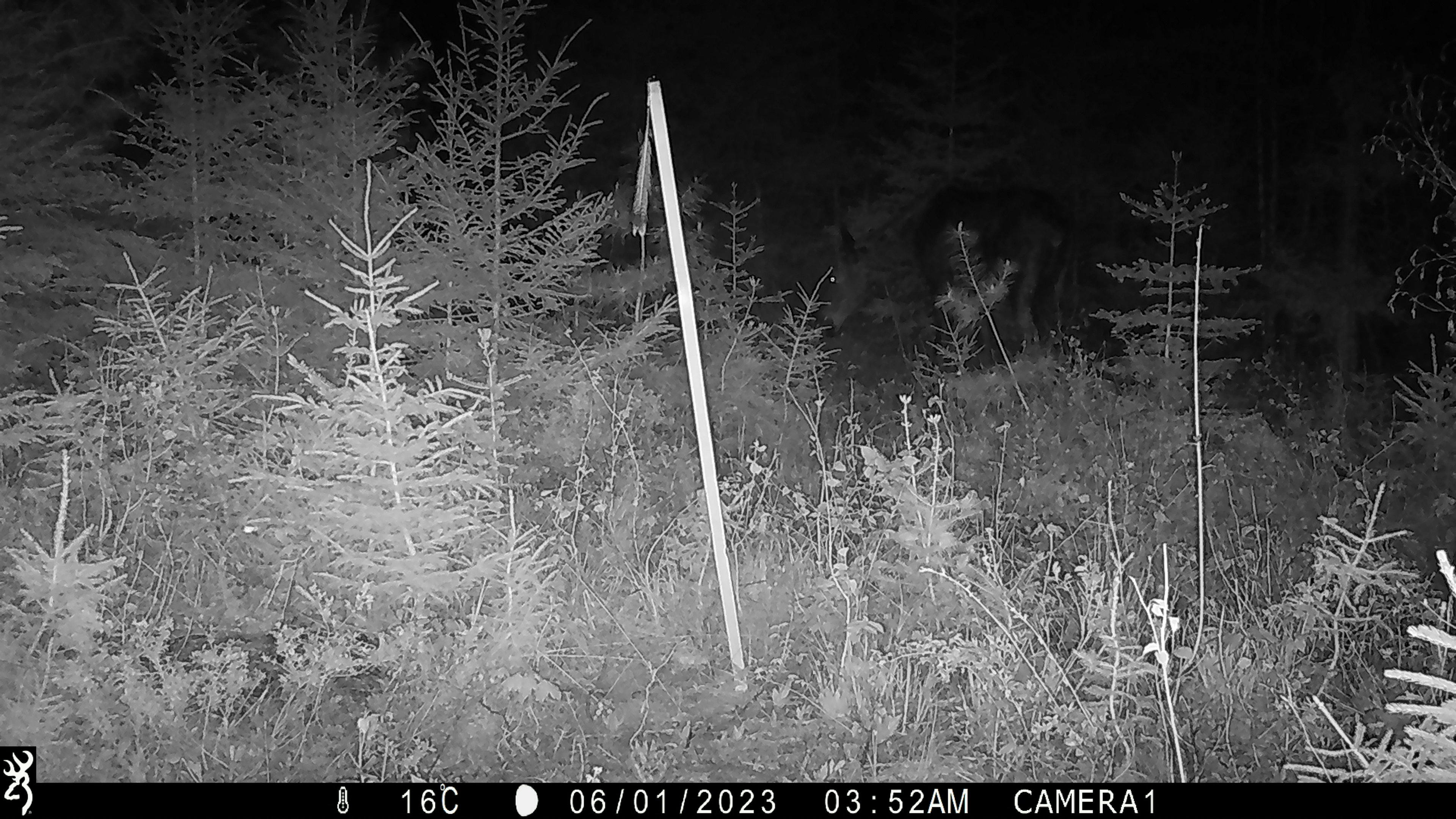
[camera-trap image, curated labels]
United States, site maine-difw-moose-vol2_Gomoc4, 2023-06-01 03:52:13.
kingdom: Animalia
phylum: Chordata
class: Mammalia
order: Artiodactyla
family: Cervidae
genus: Alces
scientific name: Alces alces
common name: moose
Moose (Alces alces).